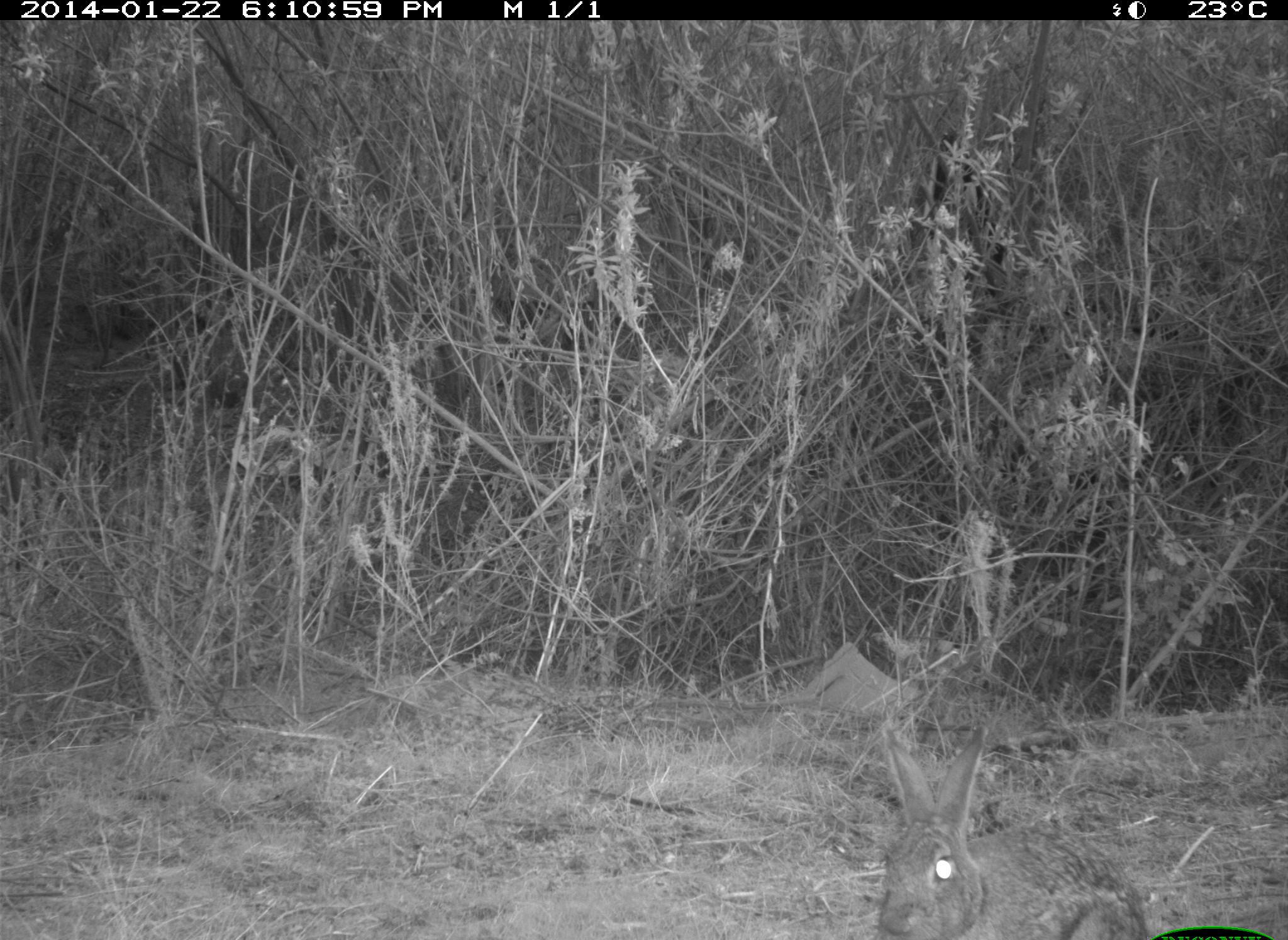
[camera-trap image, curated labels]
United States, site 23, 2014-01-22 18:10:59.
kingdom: Animalia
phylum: Chordata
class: Mammalia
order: Lagomorpha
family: Leporidae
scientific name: Leporidae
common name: rabbits and hares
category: rabbit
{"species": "rabbit (rabbits and hares) (Leporidae)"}